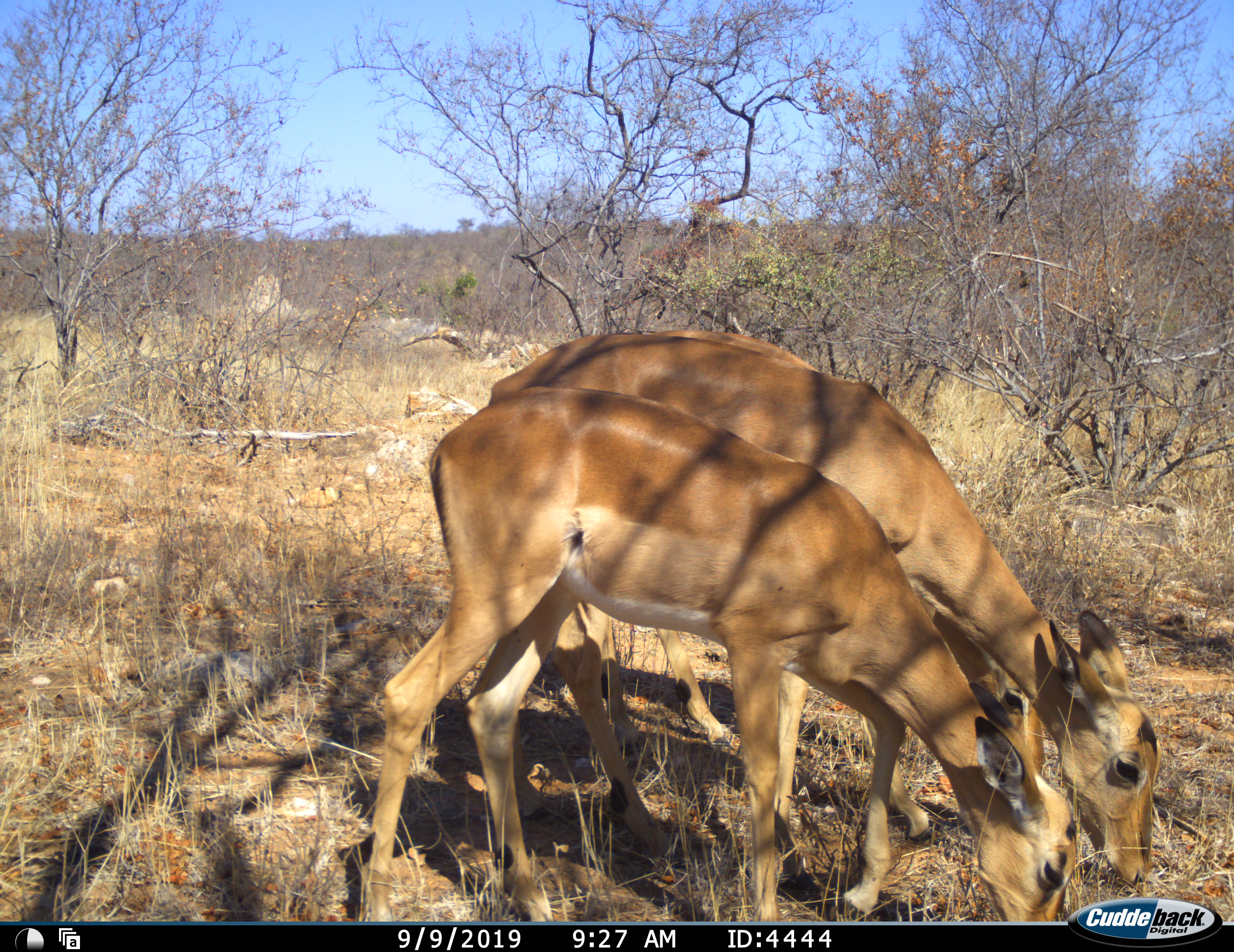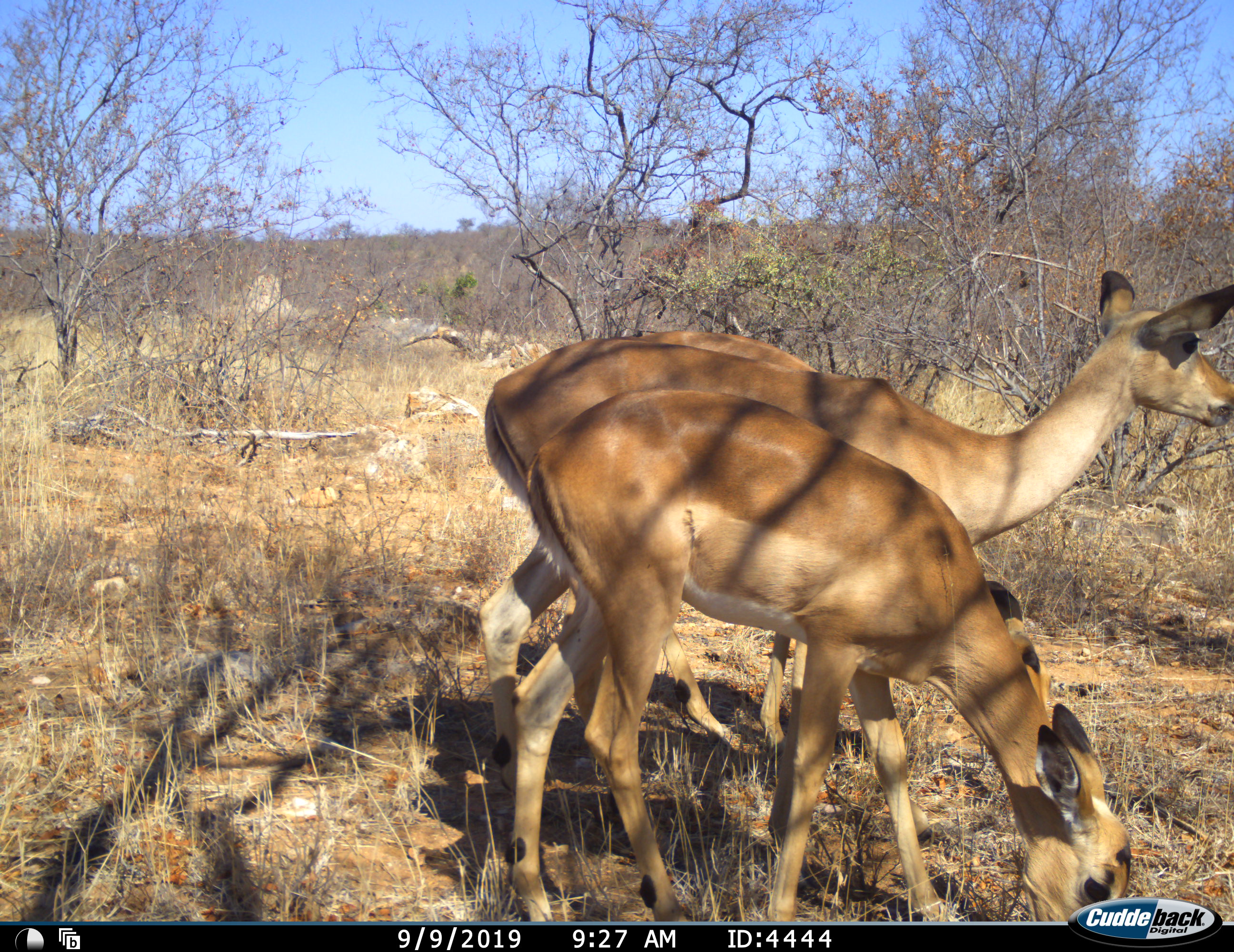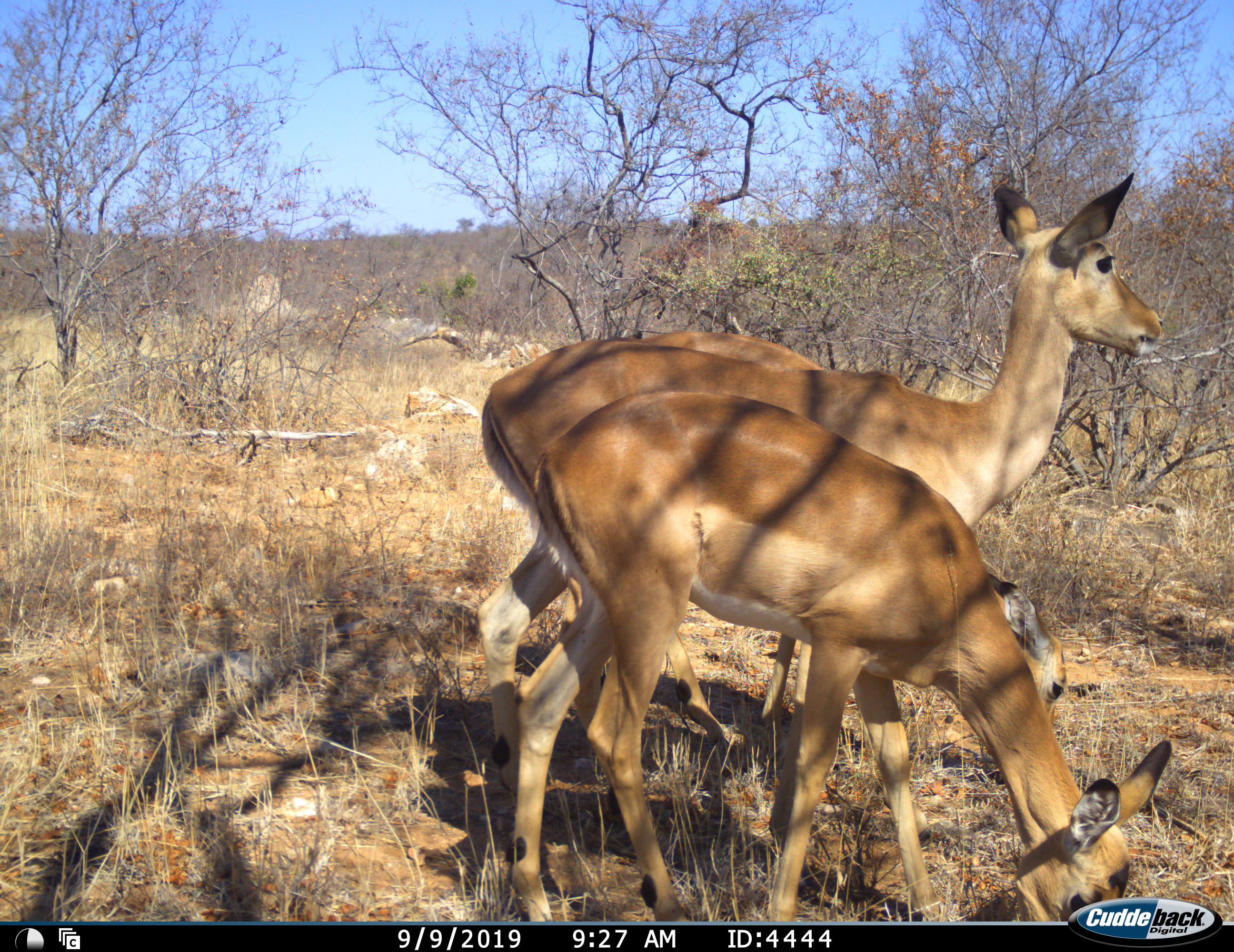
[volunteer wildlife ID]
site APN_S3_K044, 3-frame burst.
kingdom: Animalia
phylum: Chordata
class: Mammalia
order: Artiodactyla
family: Bovidae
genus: Aepyceros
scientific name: Aepyceros melampus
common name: impala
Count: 3.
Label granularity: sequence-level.